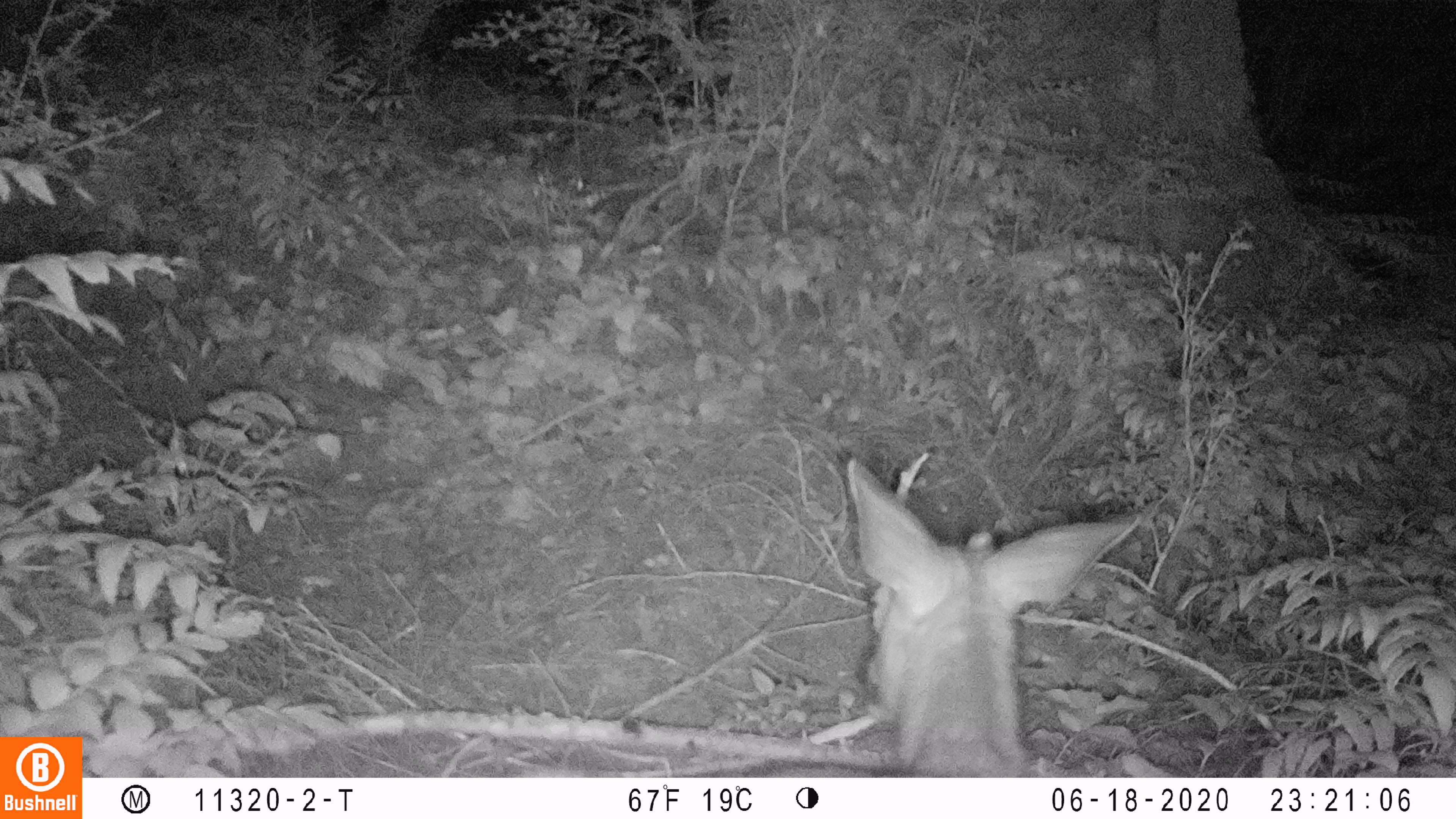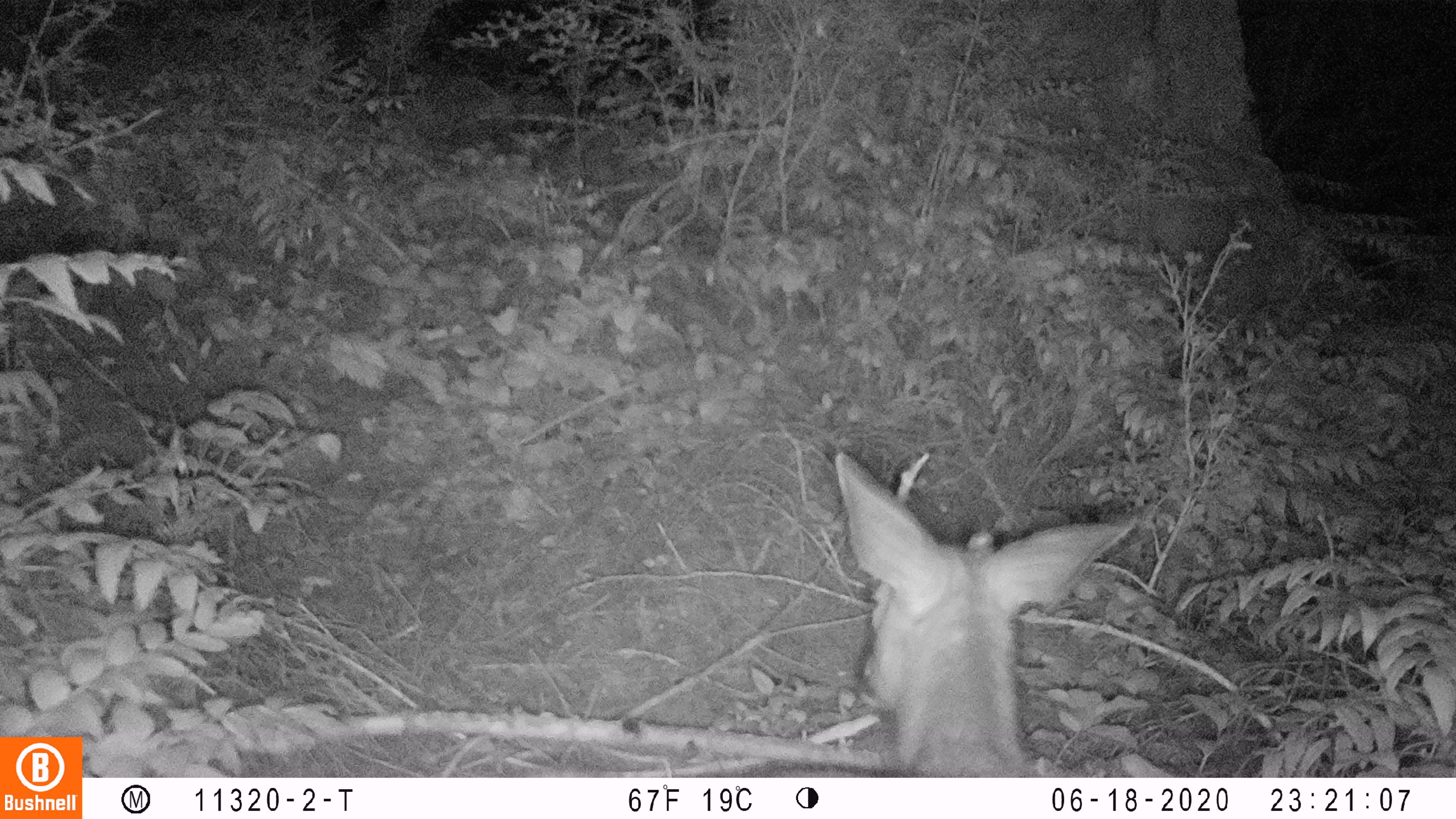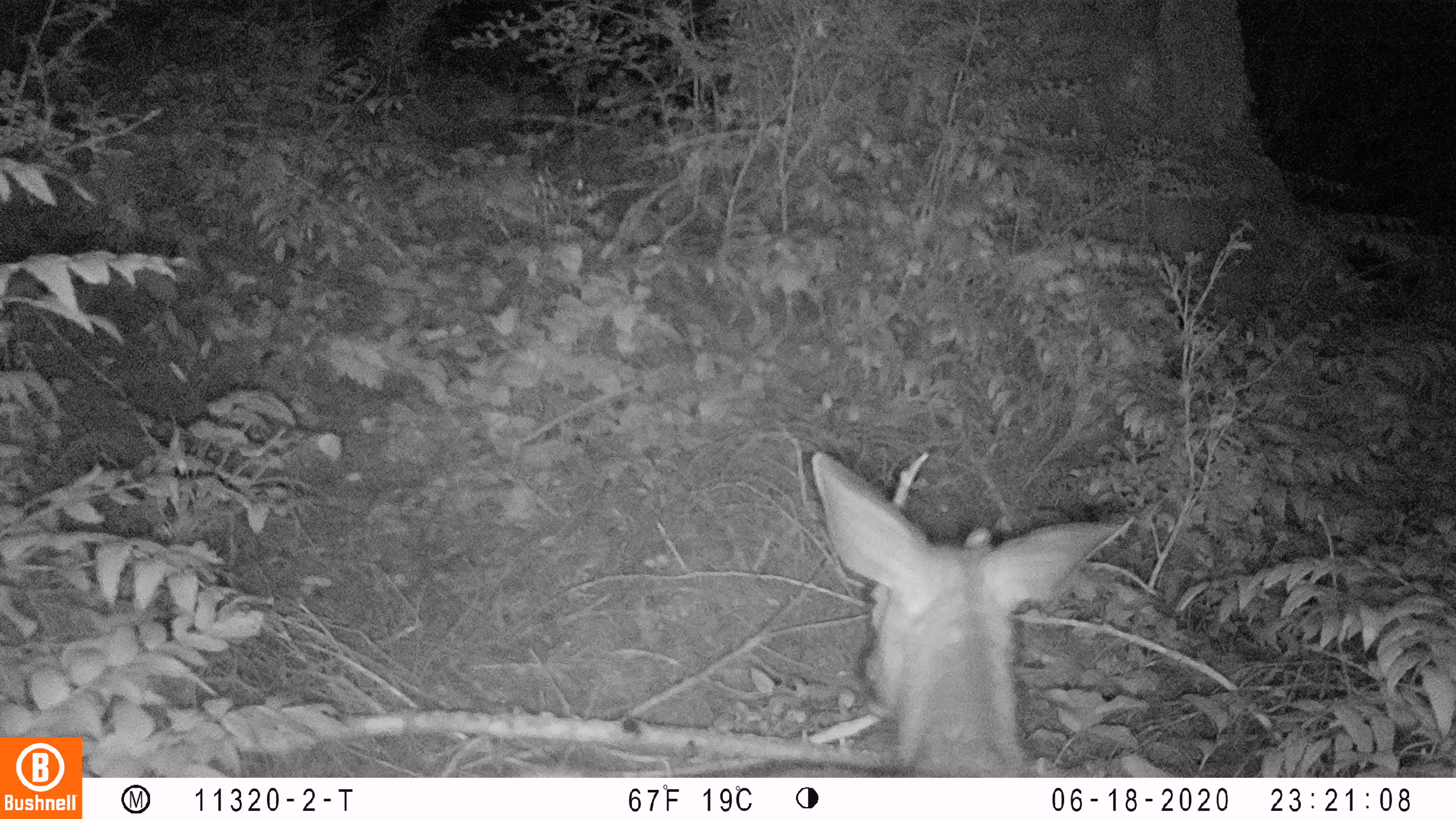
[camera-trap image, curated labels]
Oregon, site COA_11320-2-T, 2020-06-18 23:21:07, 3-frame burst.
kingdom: Animalia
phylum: Chordata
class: Mammalia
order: Artiodactyla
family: Cervidae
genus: Odocoileus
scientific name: Odocoileus hemionus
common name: black-tailed deer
Black-tailed deer (Odocoileus hemionus).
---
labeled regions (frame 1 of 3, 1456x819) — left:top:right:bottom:
black-tailed deer: 781:454:1145:774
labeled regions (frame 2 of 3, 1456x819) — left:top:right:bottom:
black-tailed deer: 742:438:1145:774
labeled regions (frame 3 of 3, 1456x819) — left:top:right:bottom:
black-tailed deer: 759:442:1144:774